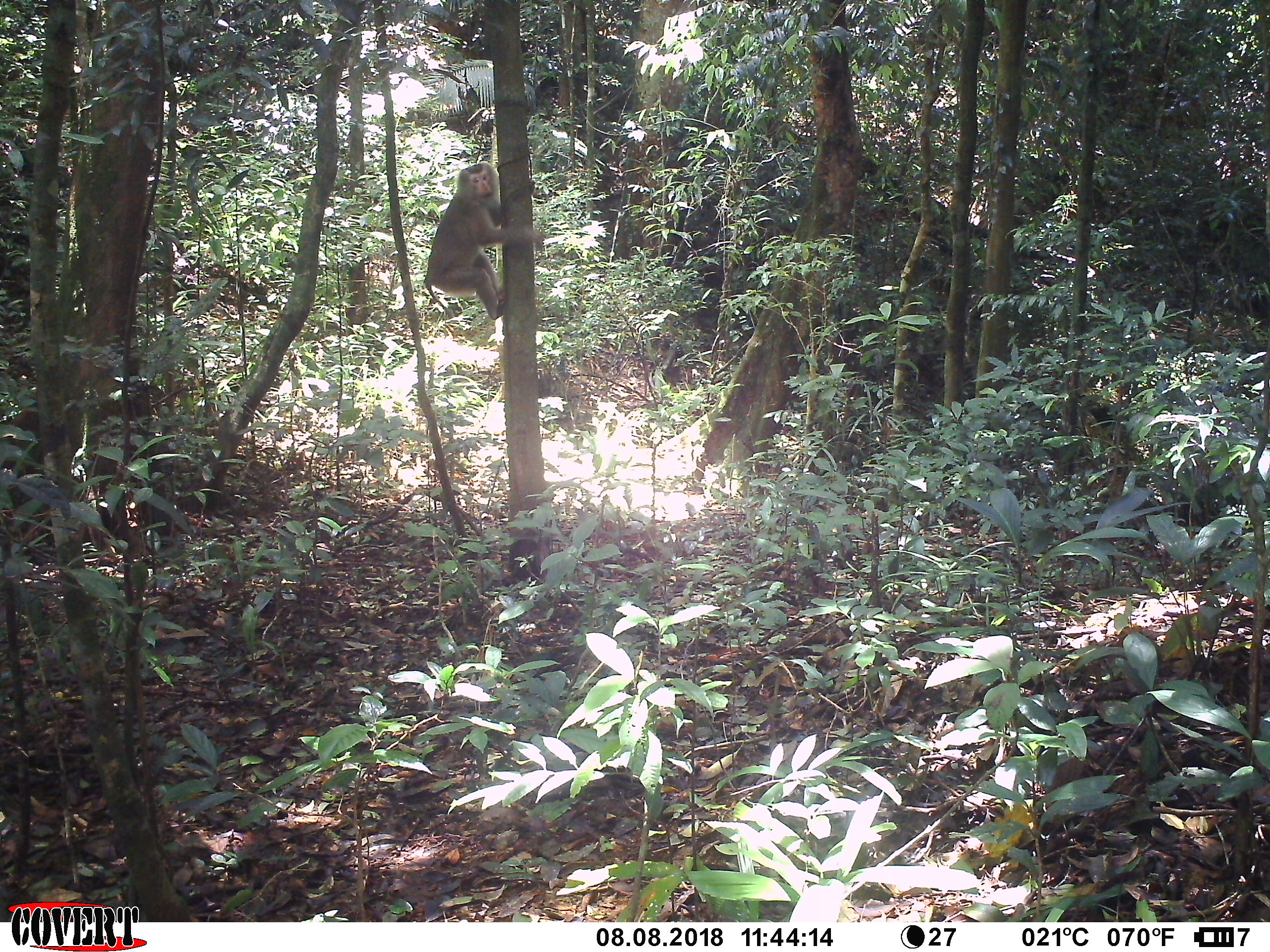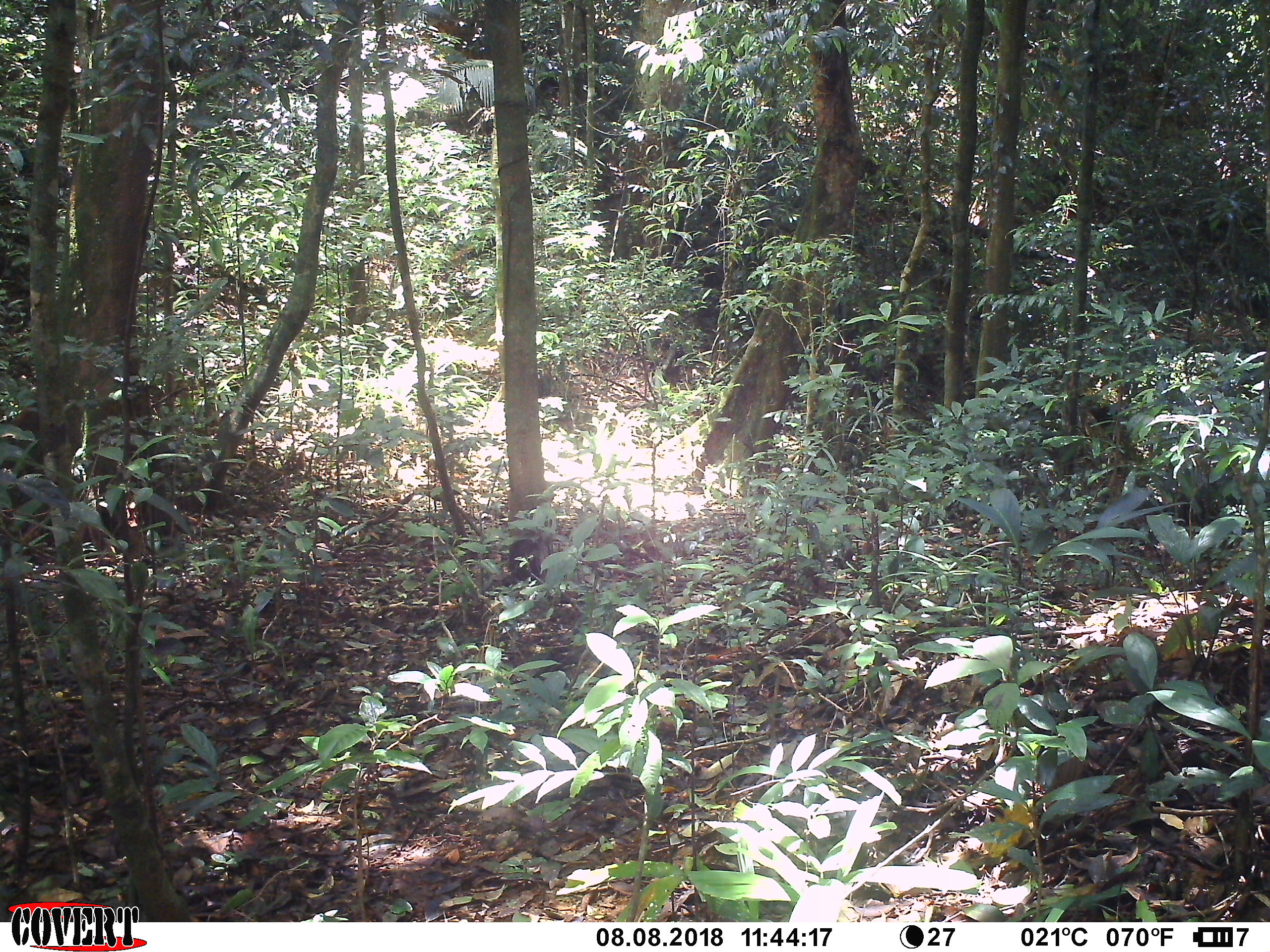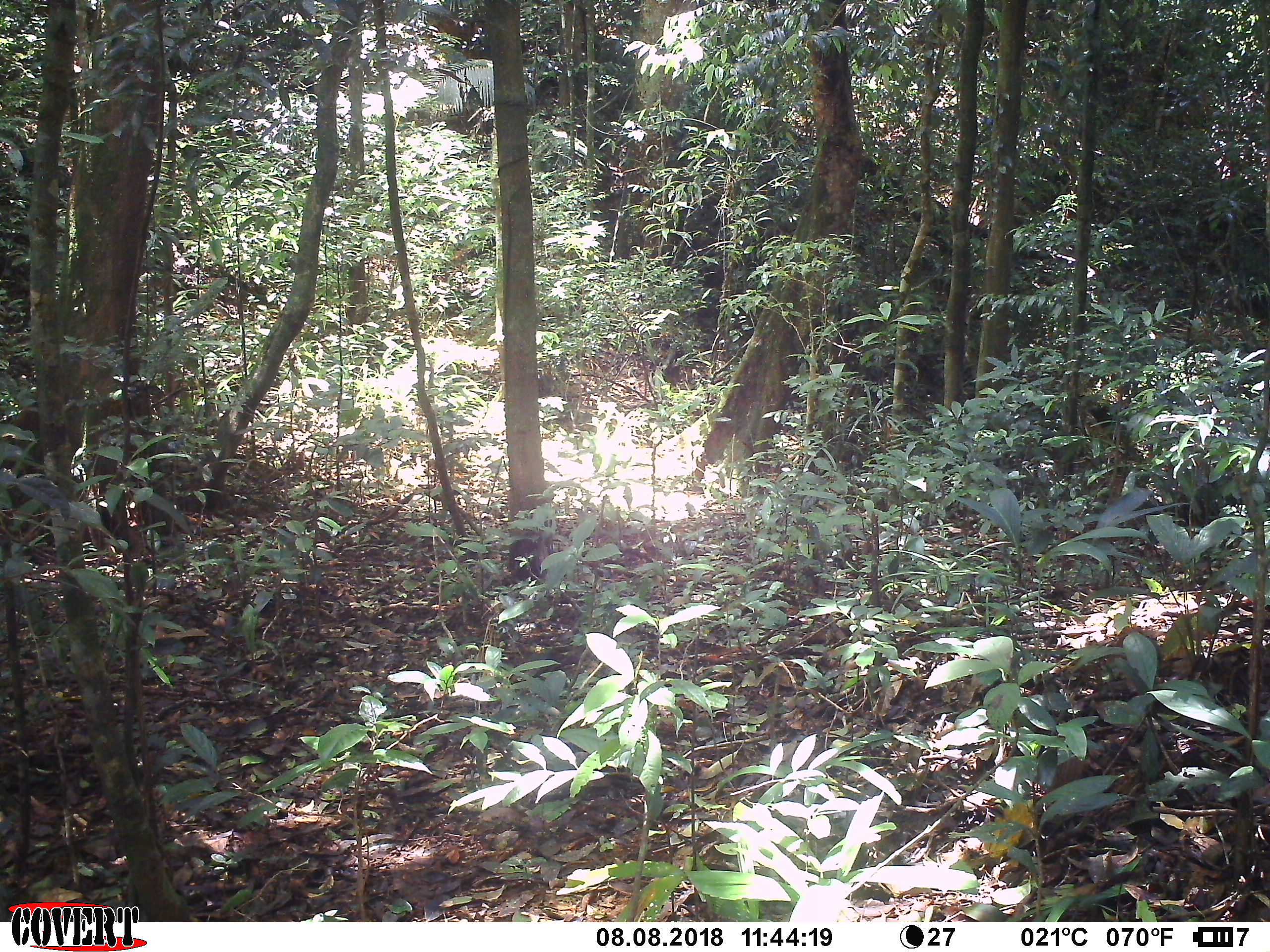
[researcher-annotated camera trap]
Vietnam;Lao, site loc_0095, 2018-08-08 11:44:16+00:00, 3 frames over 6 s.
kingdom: Animalia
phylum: Chordata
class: Mammalia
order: Primates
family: Cercopithecidae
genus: Macaca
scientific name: Macaca nemestrina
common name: pig-tailed macaque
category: pig tailed macaque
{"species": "pig tailed macaque (pig-tailed macaque) (Macaca nemestrina)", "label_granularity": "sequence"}